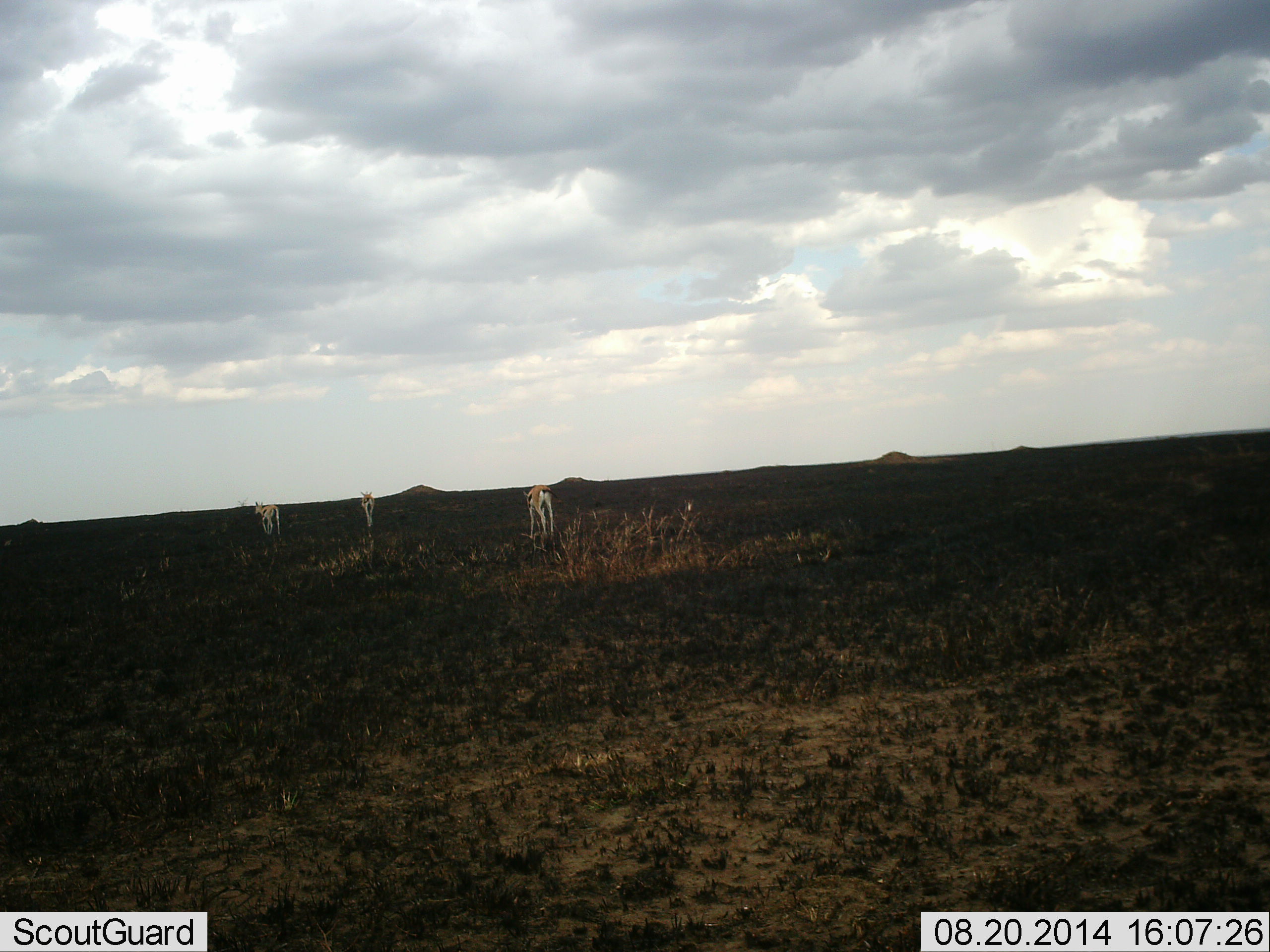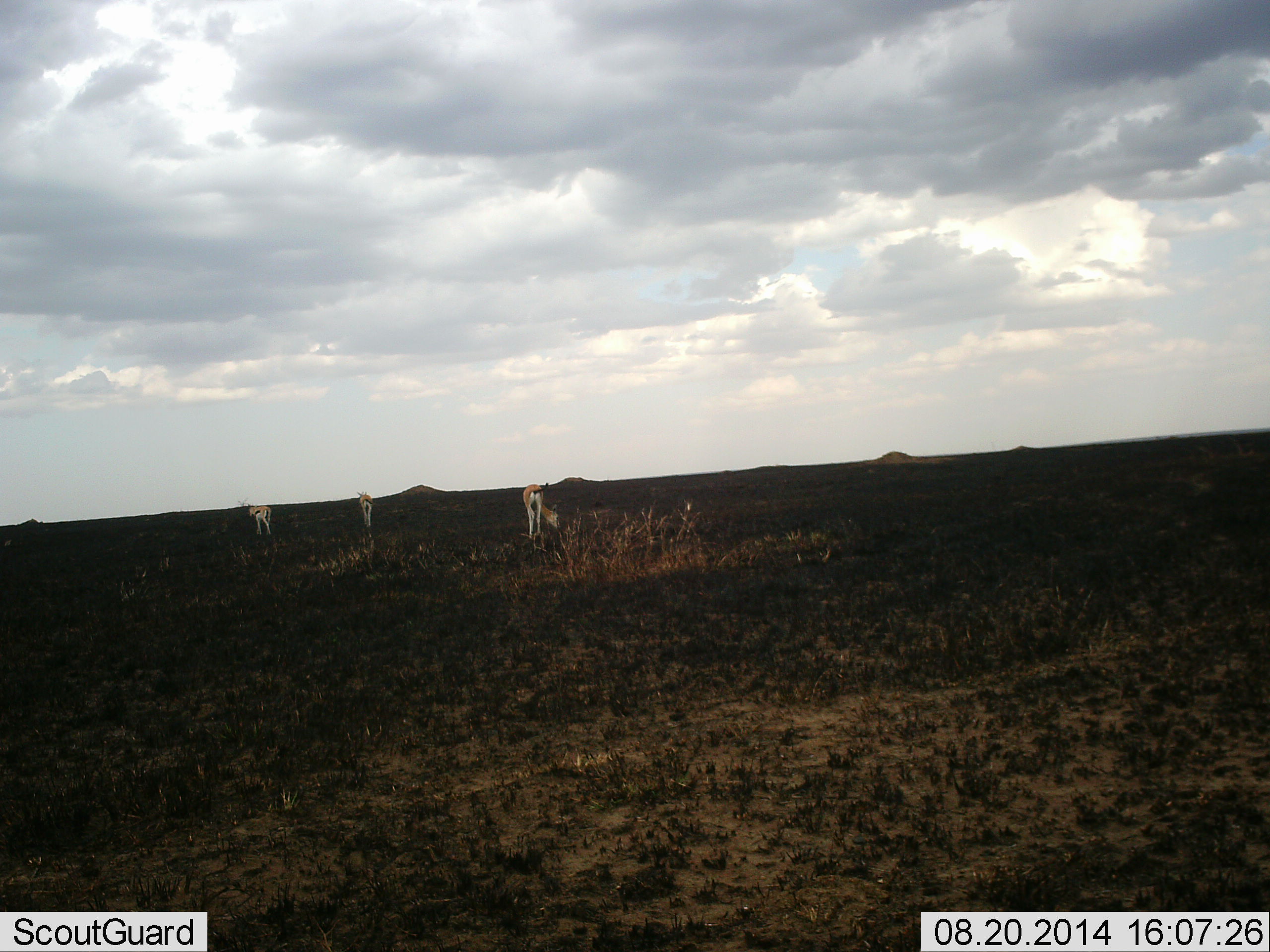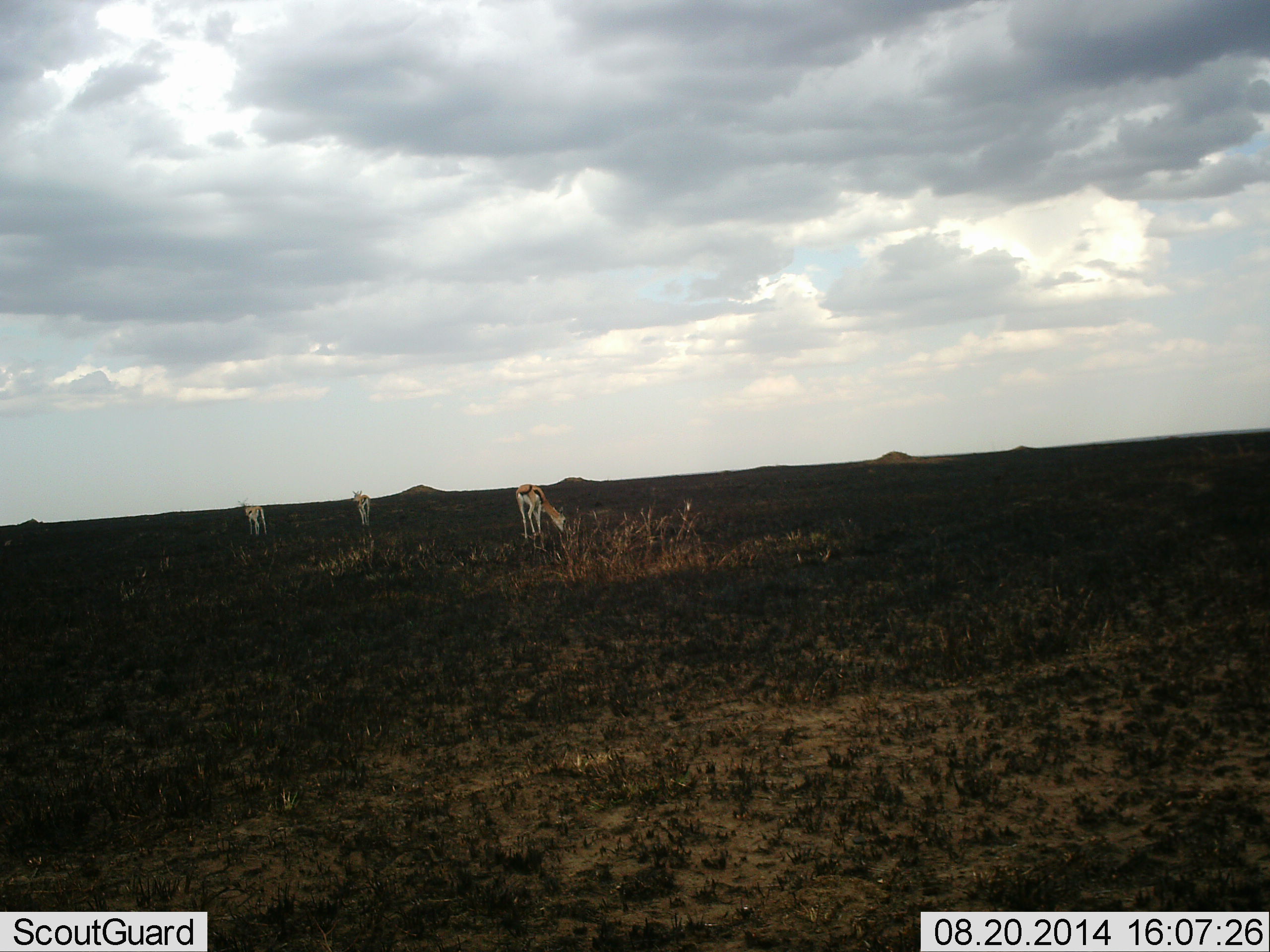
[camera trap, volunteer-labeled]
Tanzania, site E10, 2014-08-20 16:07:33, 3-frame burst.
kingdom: Animalia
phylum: Chordata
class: Mammalia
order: Artiodactyla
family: Bovidae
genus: Eudorcas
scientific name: Eudorcas thomsonii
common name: thomson's gazelle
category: gazellethomsons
Gazellethomsons (thomson's gazelle) (Eudorcas thomsonii), count 3. Behavior (volunteer vote fractions): standing 55%, resting 0%, moving 18%, interacting 0%. Young present (vote fraction): 0%. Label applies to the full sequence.